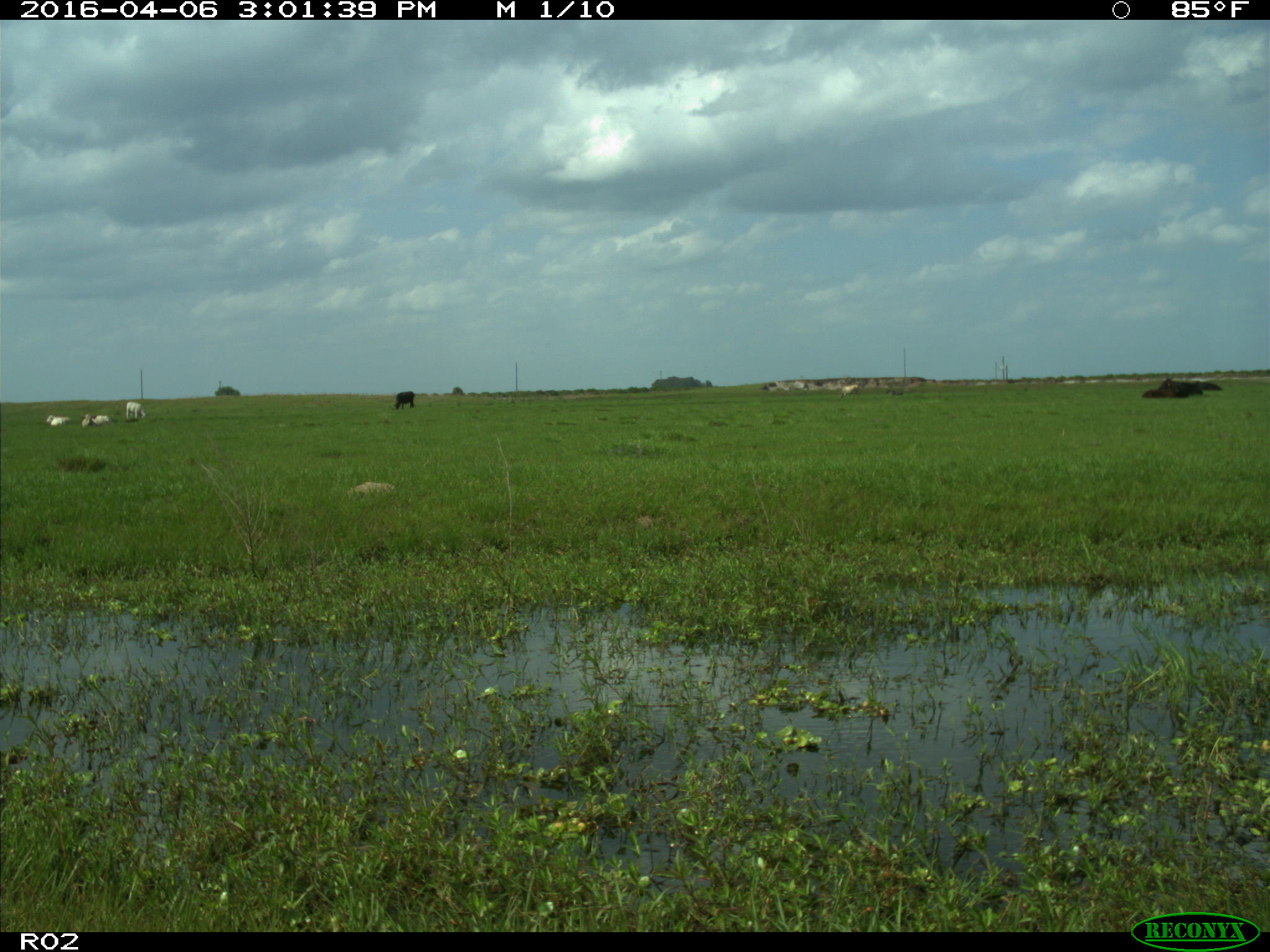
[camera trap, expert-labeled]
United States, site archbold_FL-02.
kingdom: Animalia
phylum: Chordata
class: Mammalia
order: Artiodactyla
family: Bovidae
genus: Bos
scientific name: Bos taurus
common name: domestic cow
Bos taurus (domestic cow).